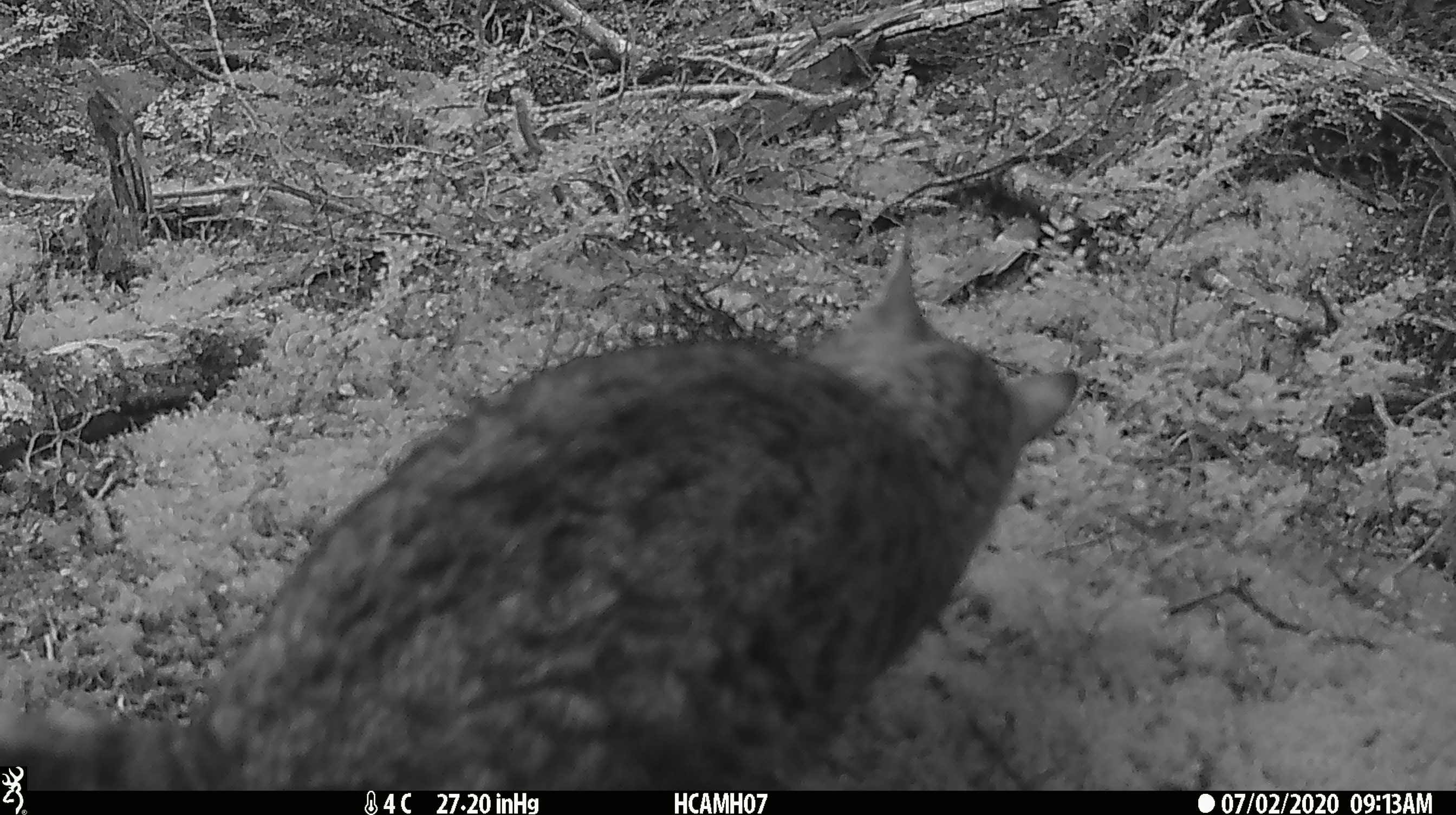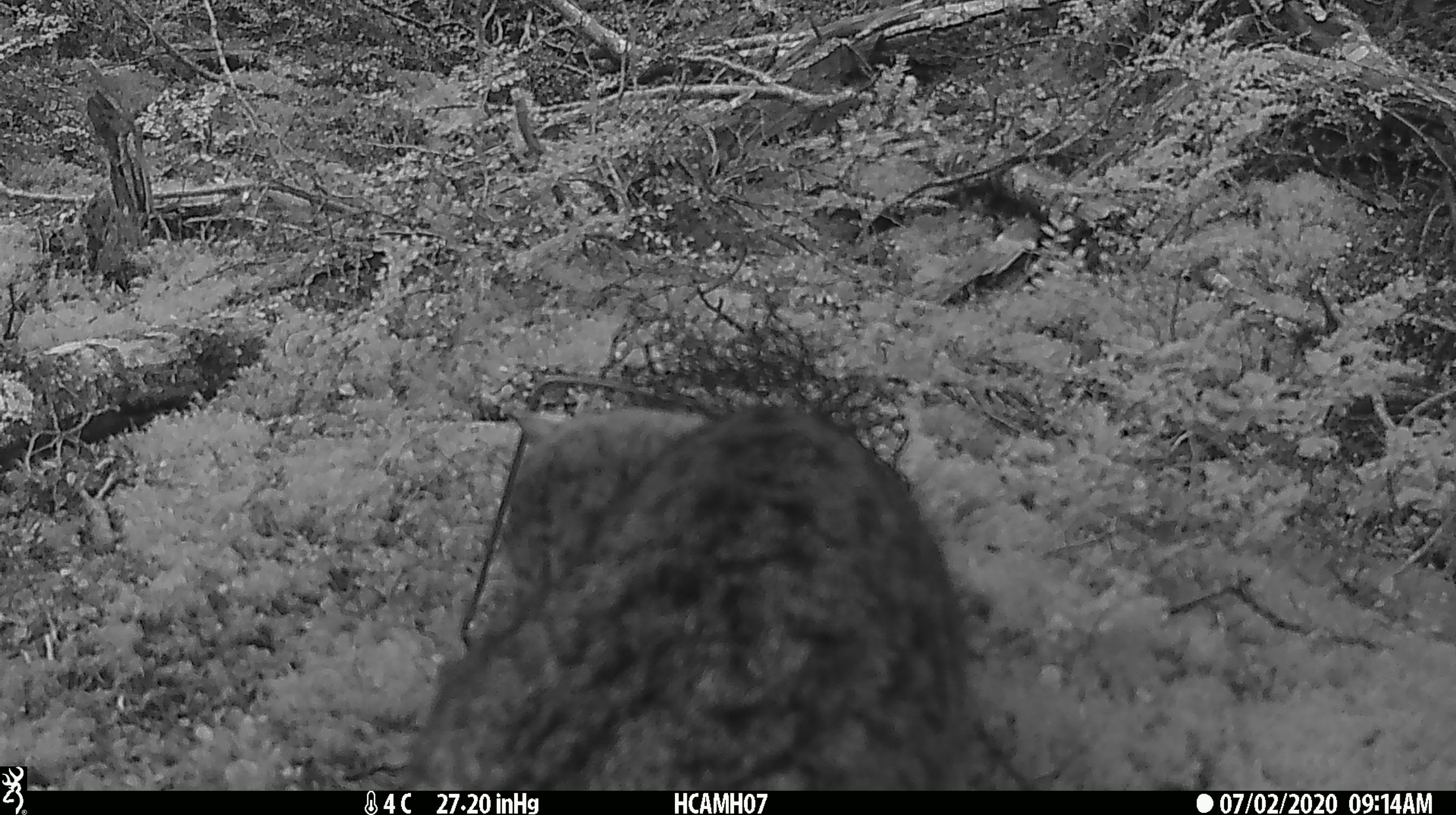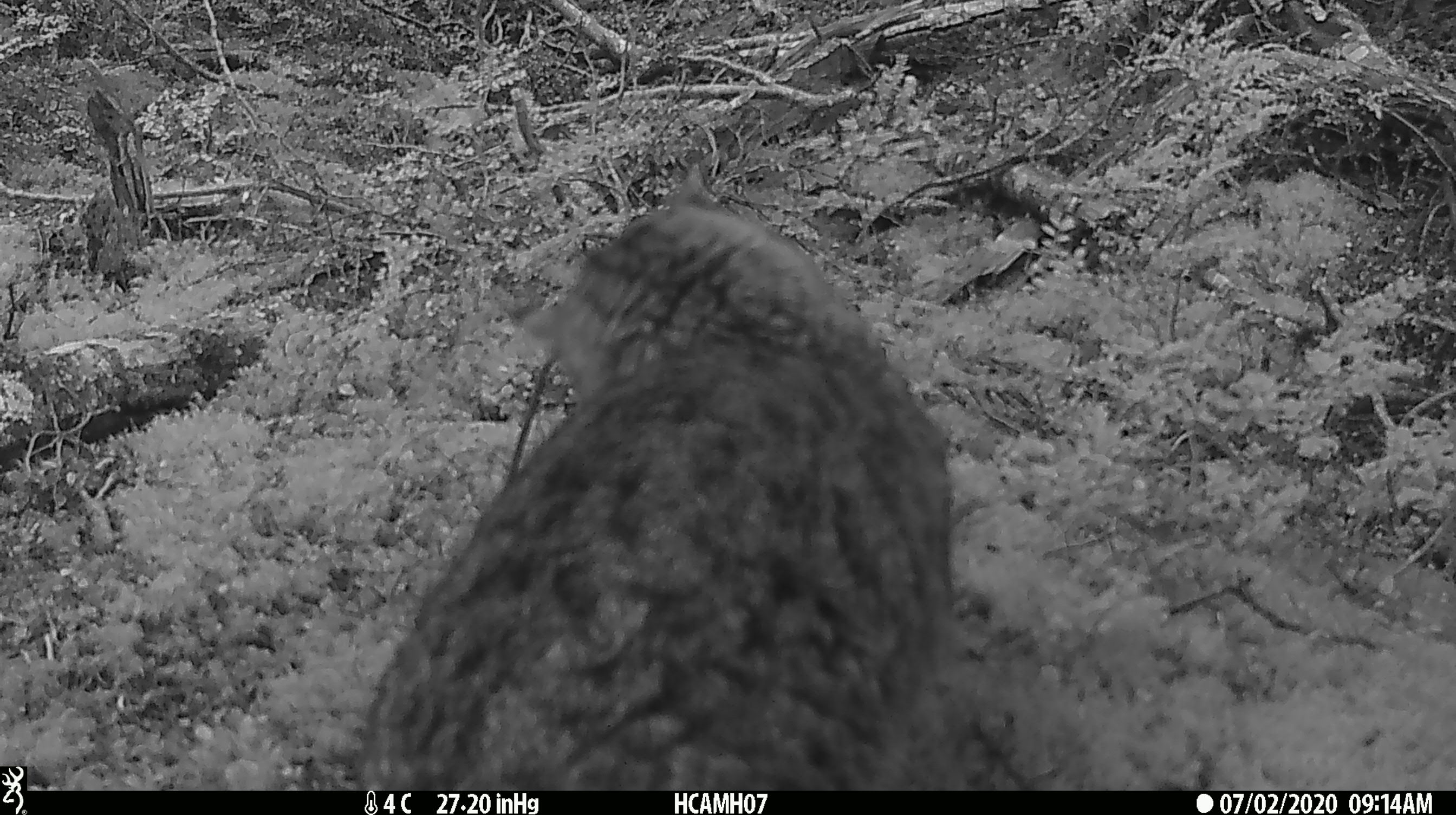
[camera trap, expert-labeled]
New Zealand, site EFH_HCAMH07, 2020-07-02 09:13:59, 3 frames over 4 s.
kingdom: Animalia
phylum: Chordata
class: Mammalia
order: Carnivora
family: Felidae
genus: Felis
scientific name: Felis catus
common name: domestic cat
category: cat